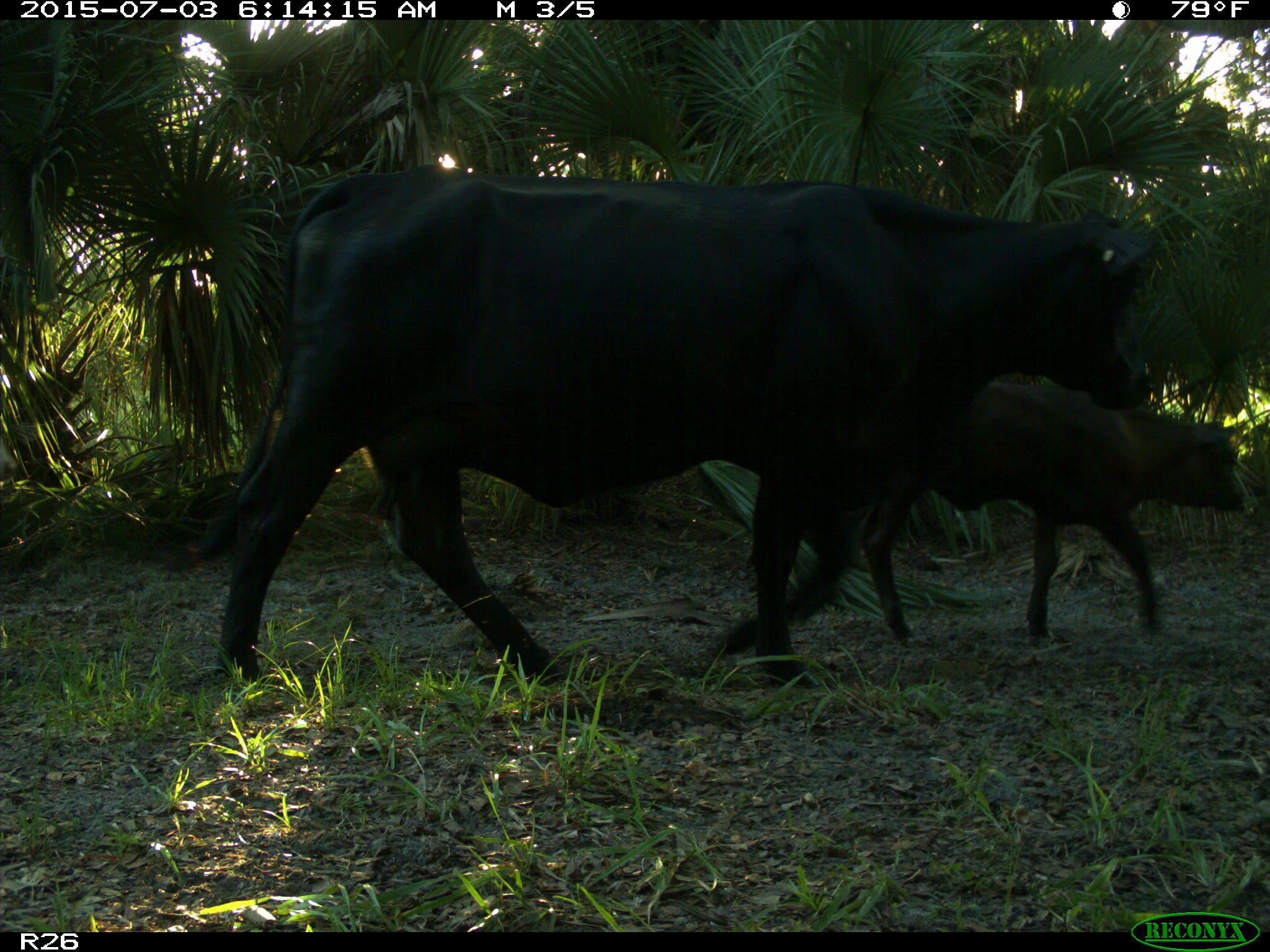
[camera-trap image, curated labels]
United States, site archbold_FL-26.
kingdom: Animalia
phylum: Chordata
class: Mammalia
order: Artiodactyla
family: Bovidae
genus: Bos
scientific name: Bos taurus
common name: domestic cow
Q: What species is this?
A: Bos taurus (domestic cow).